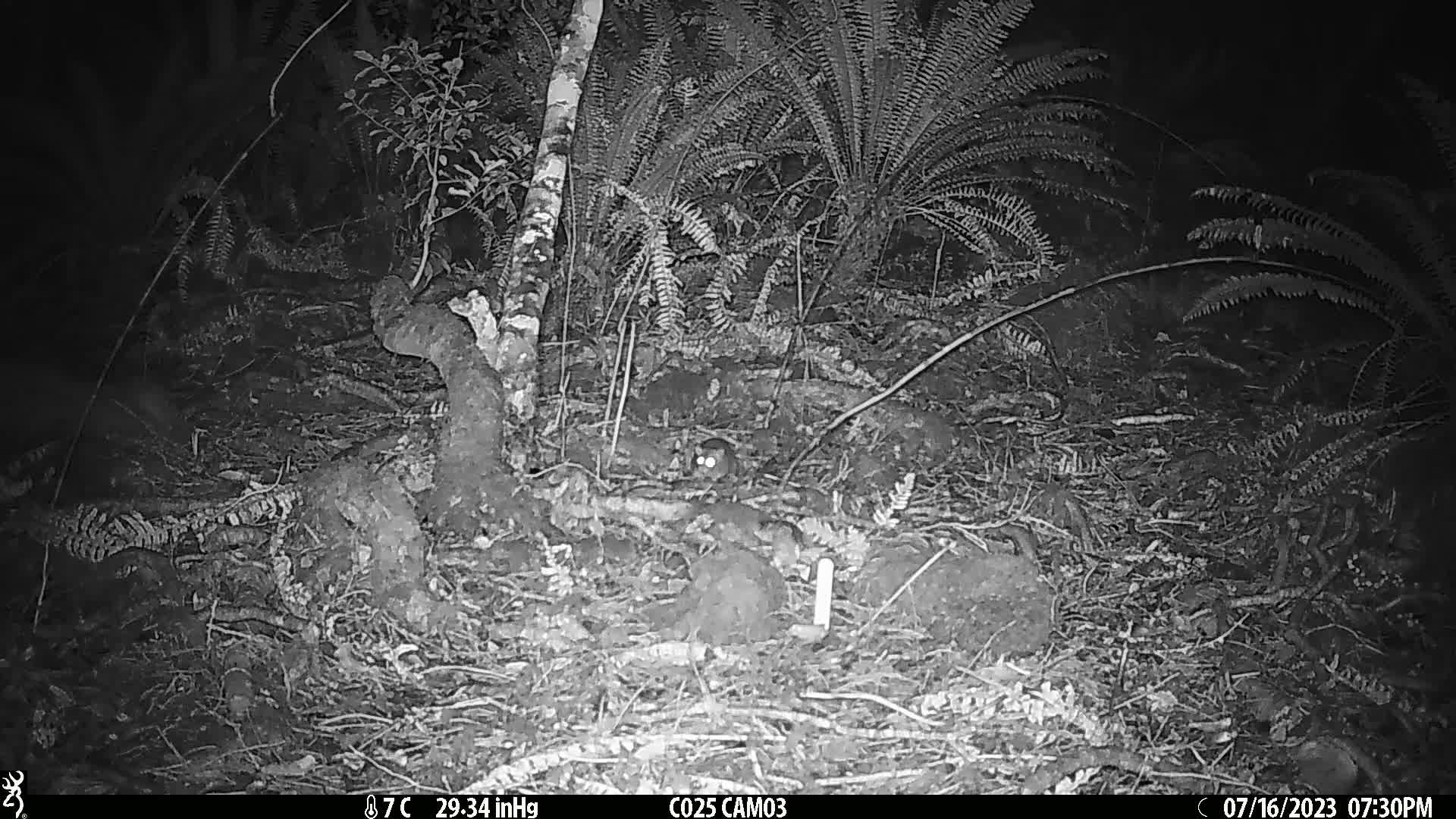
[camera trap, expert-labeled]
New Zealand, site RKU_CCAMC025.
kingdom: Animalia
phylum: Chordata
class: Mammalia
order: Rodentia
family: Muridae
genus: Rattus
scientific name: Rattus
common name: rat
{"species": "rat (Rattus)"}